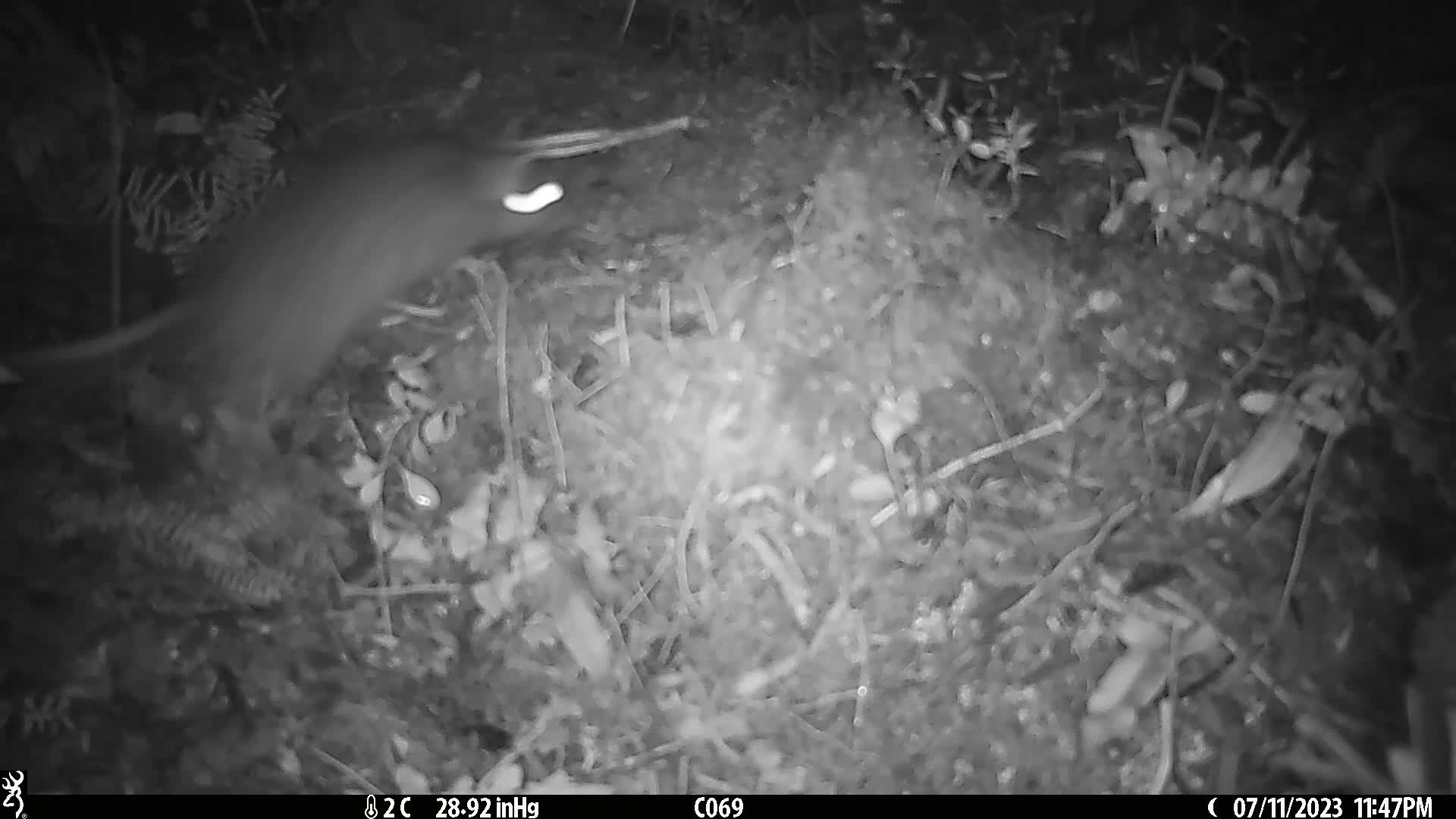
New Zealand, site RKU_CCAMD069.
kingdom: Animalia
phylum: Chordata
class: Mammalia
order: Rodentia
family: Muridae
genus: Rattus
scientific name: Rattus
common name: rat